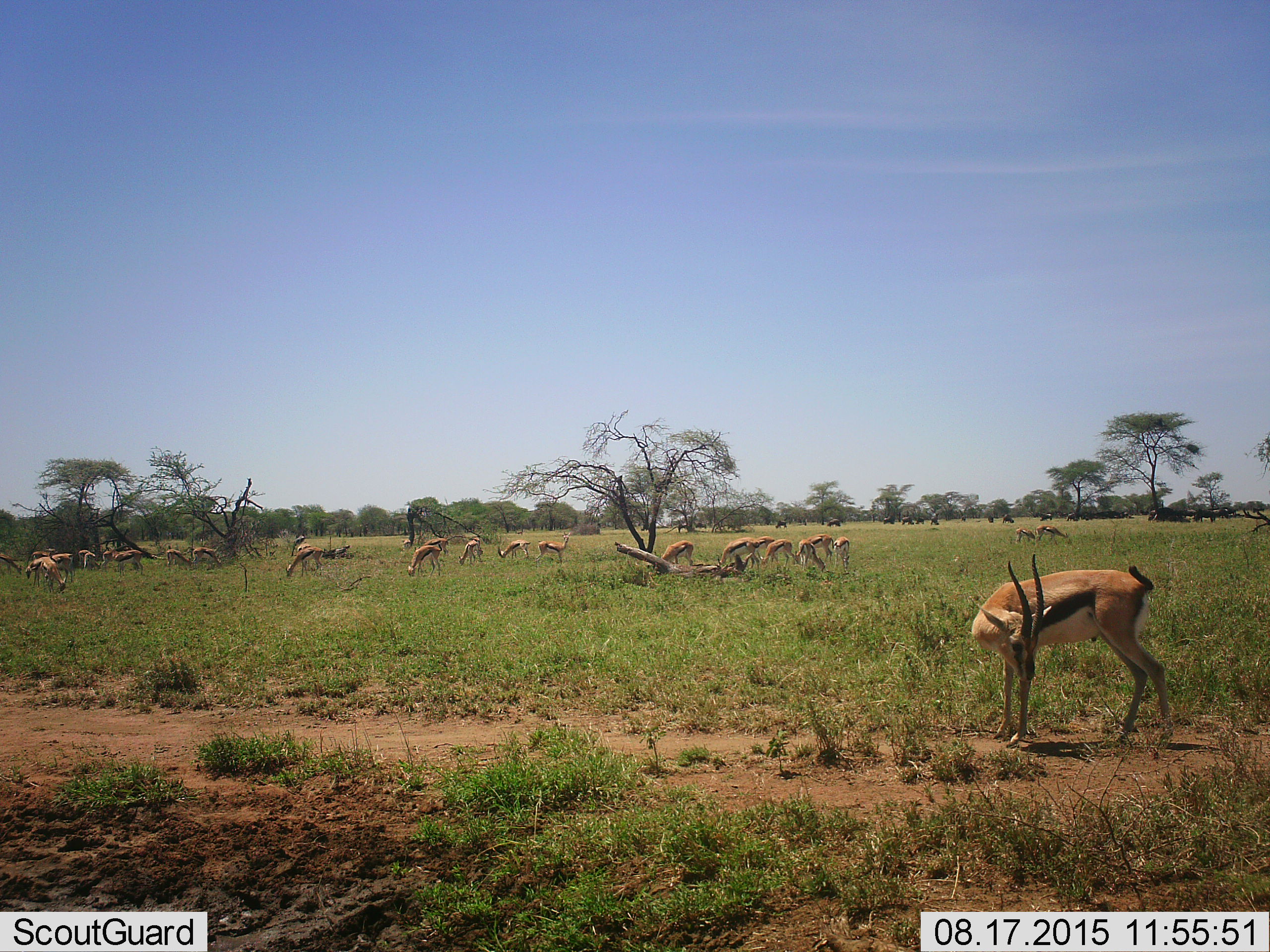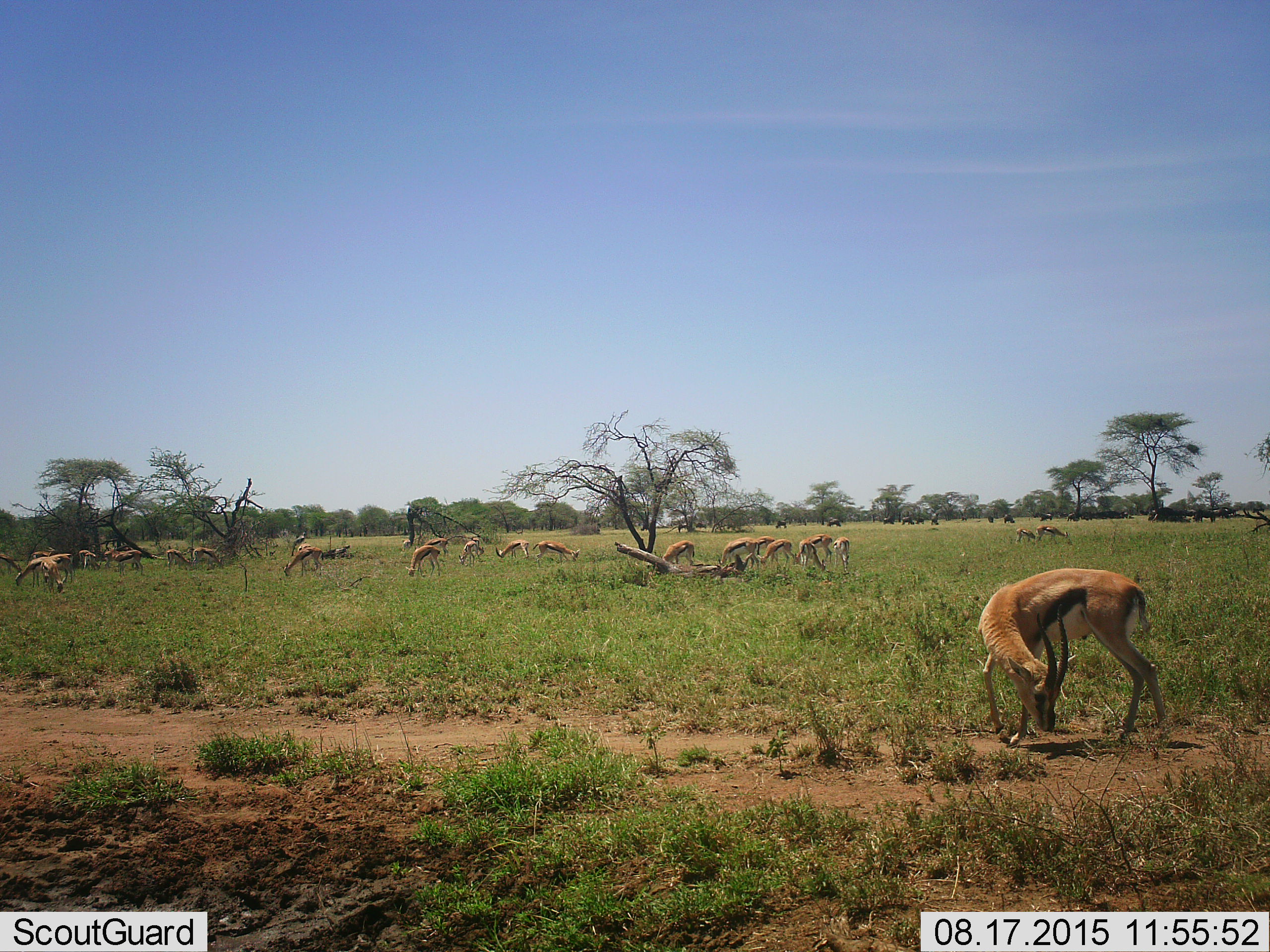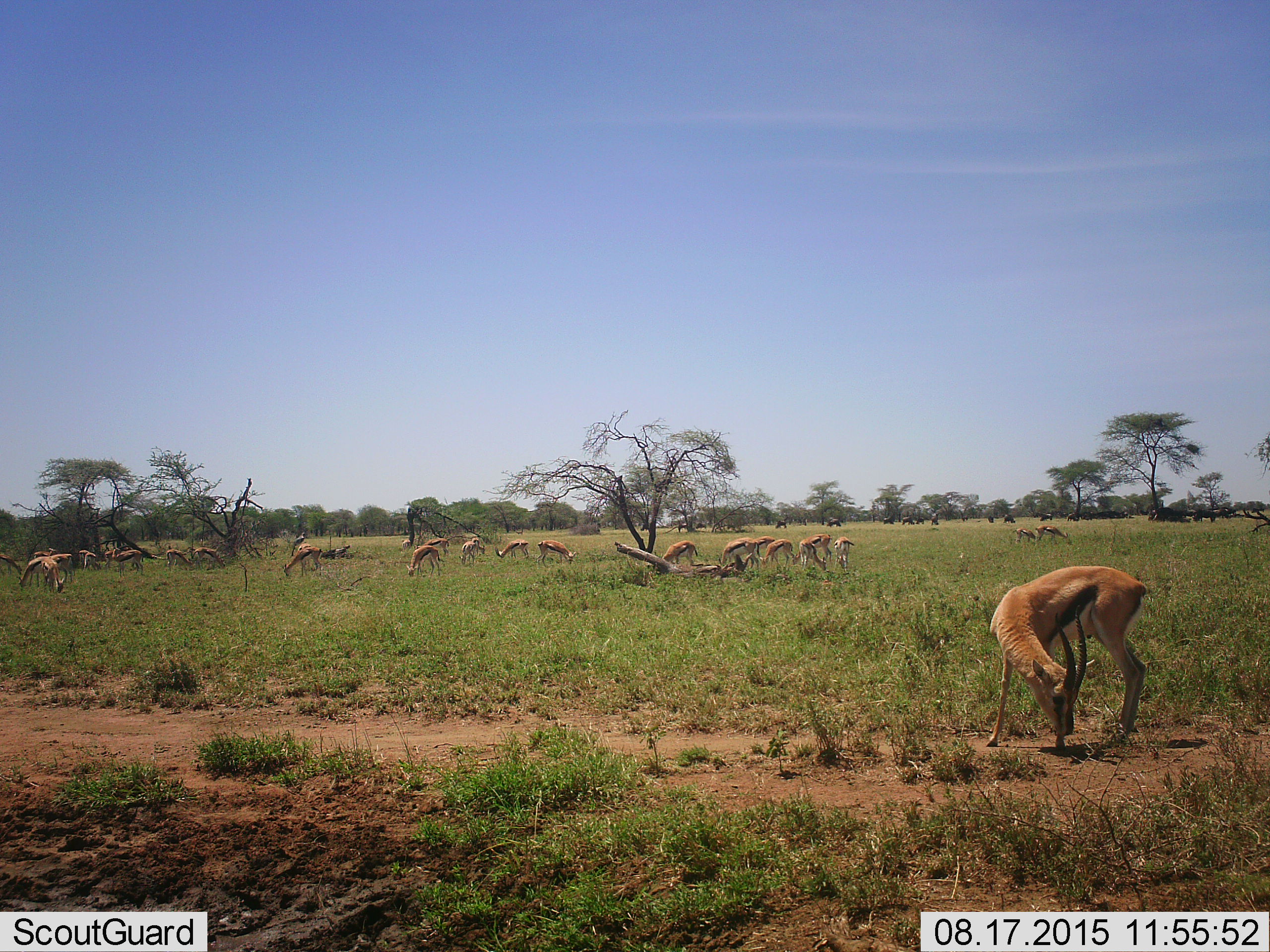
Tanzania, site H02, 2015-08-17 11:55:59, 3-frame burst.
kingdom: Animalia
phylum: Chordata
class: Mammalia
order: Artiodactyla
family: Bovidae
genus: Eudorcas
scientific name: Eudorcas thomsonii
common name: thomson's gazelle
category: gazellethomsons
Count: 11-50.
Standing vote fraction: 75%.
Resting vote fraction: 12%.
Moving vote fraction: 38%.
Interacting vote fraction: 0%.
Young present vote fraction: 12%.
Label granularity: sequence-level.